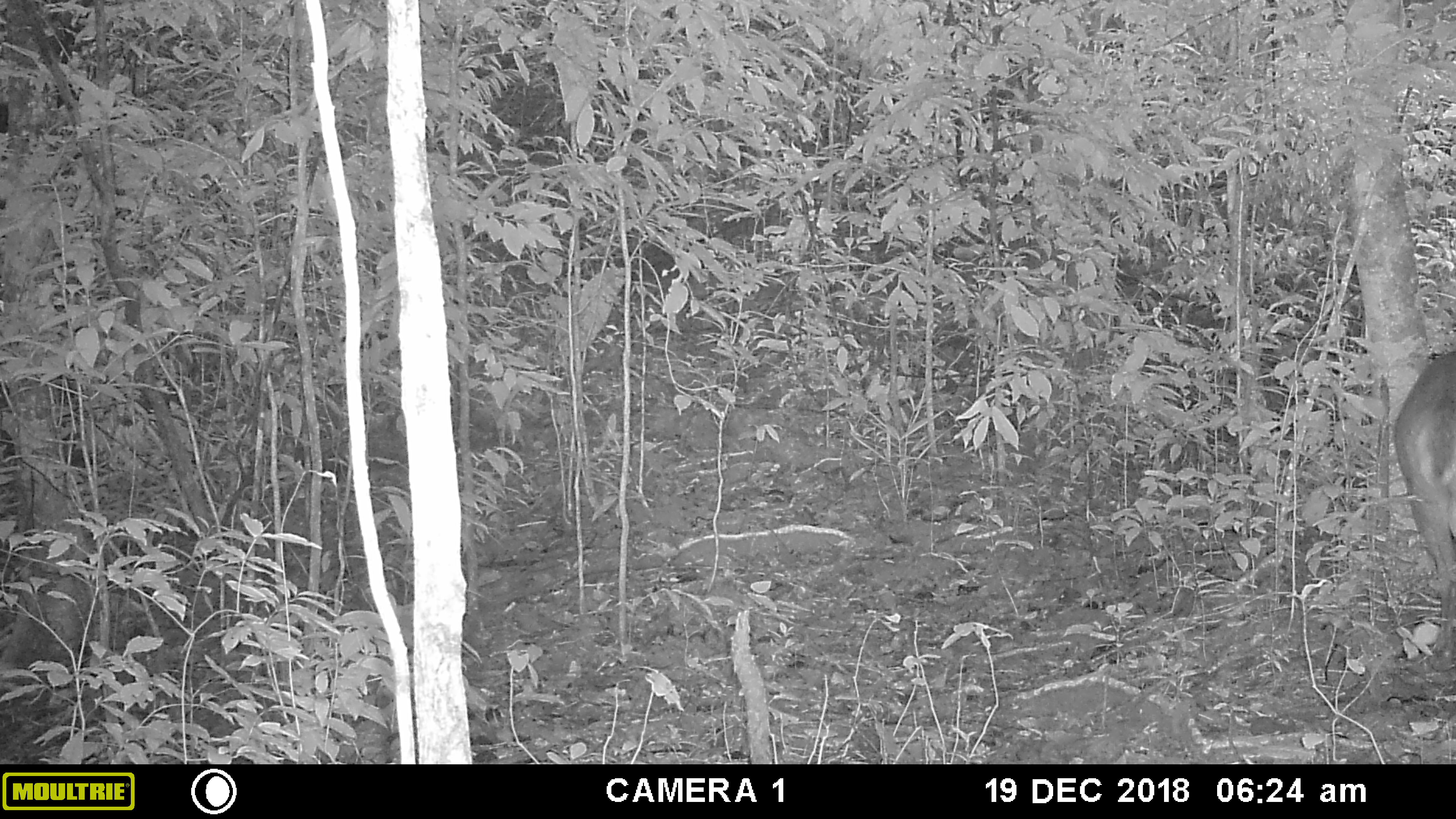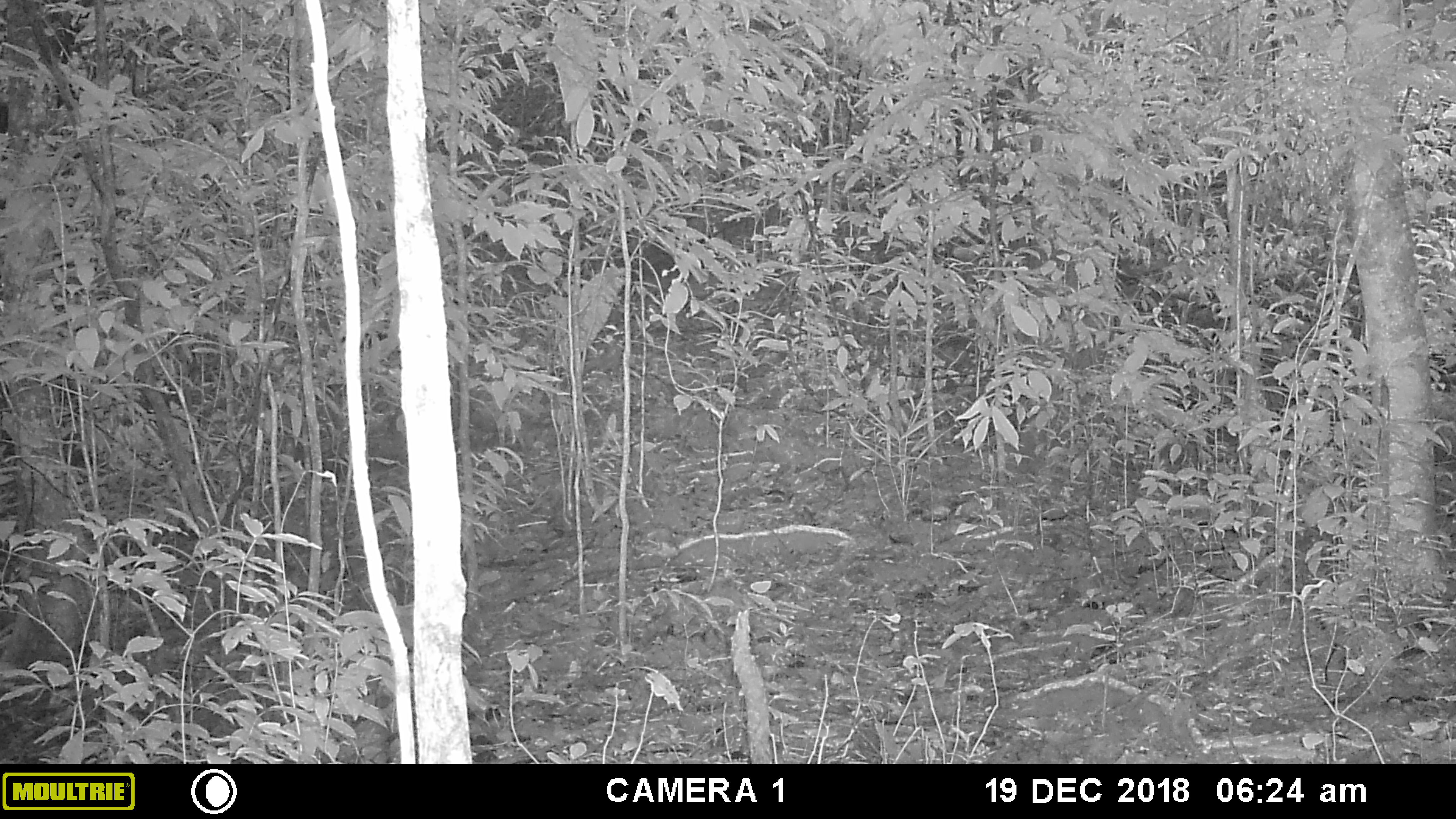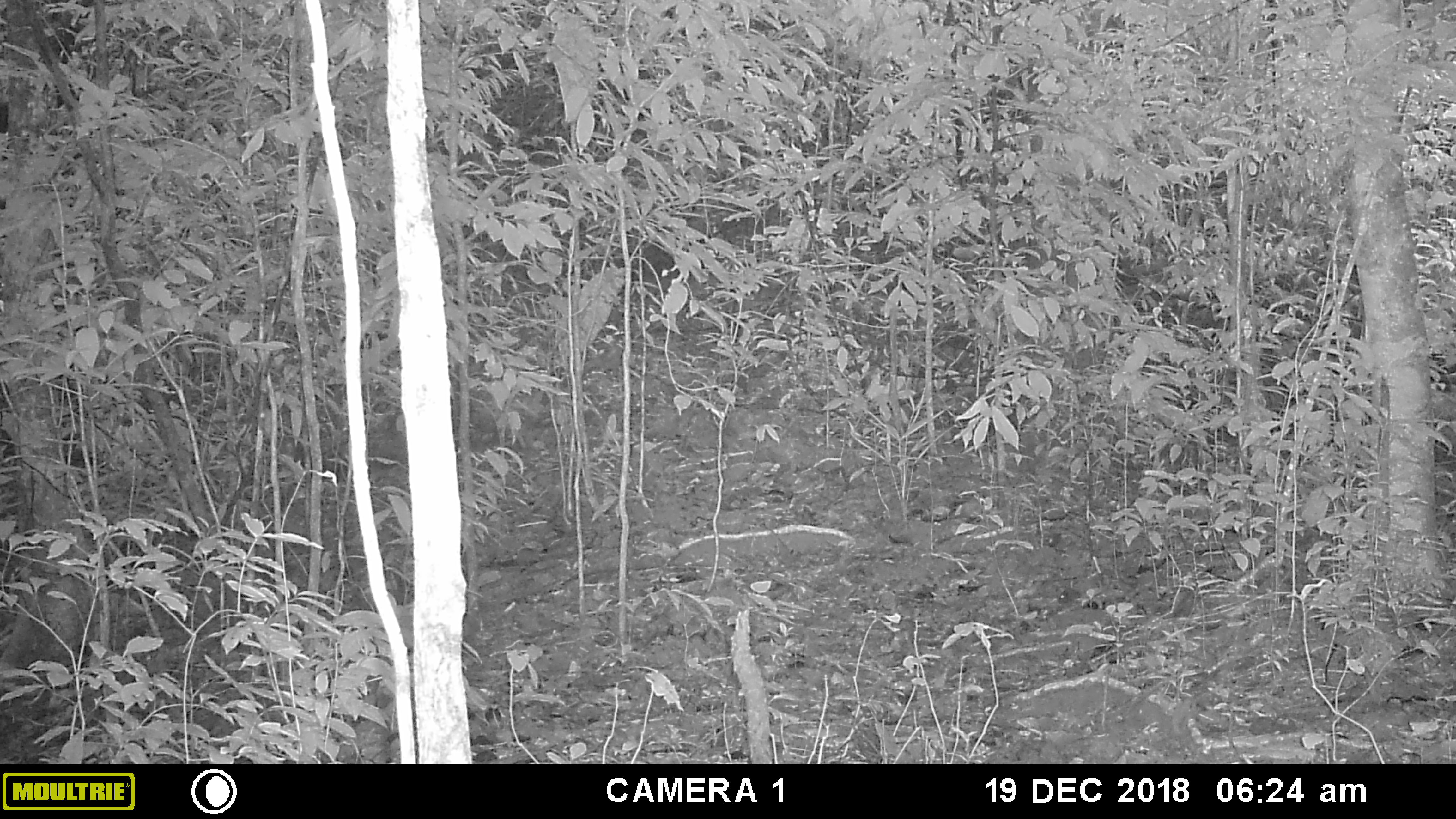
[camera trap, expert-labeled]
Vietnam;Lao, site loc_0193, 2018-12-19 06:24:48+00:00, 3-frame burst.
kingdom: Animalia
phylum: Chordata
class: Mammalia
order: Artiodactyla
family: Cervidae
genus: Muntiacus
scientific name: Muntiacus vuquangensis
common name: large-antlered muntjac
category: large antlered muntjac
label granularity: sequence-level